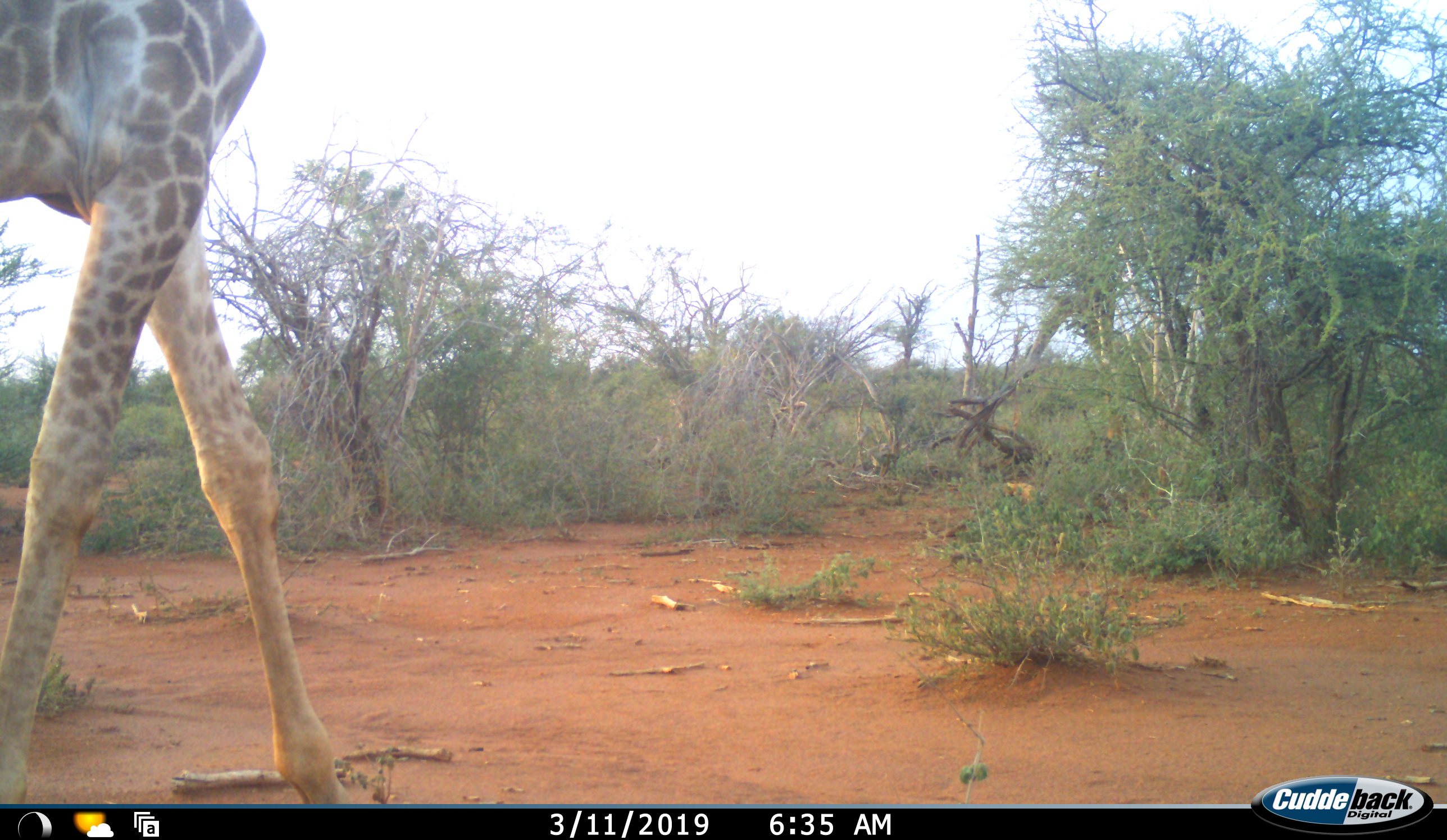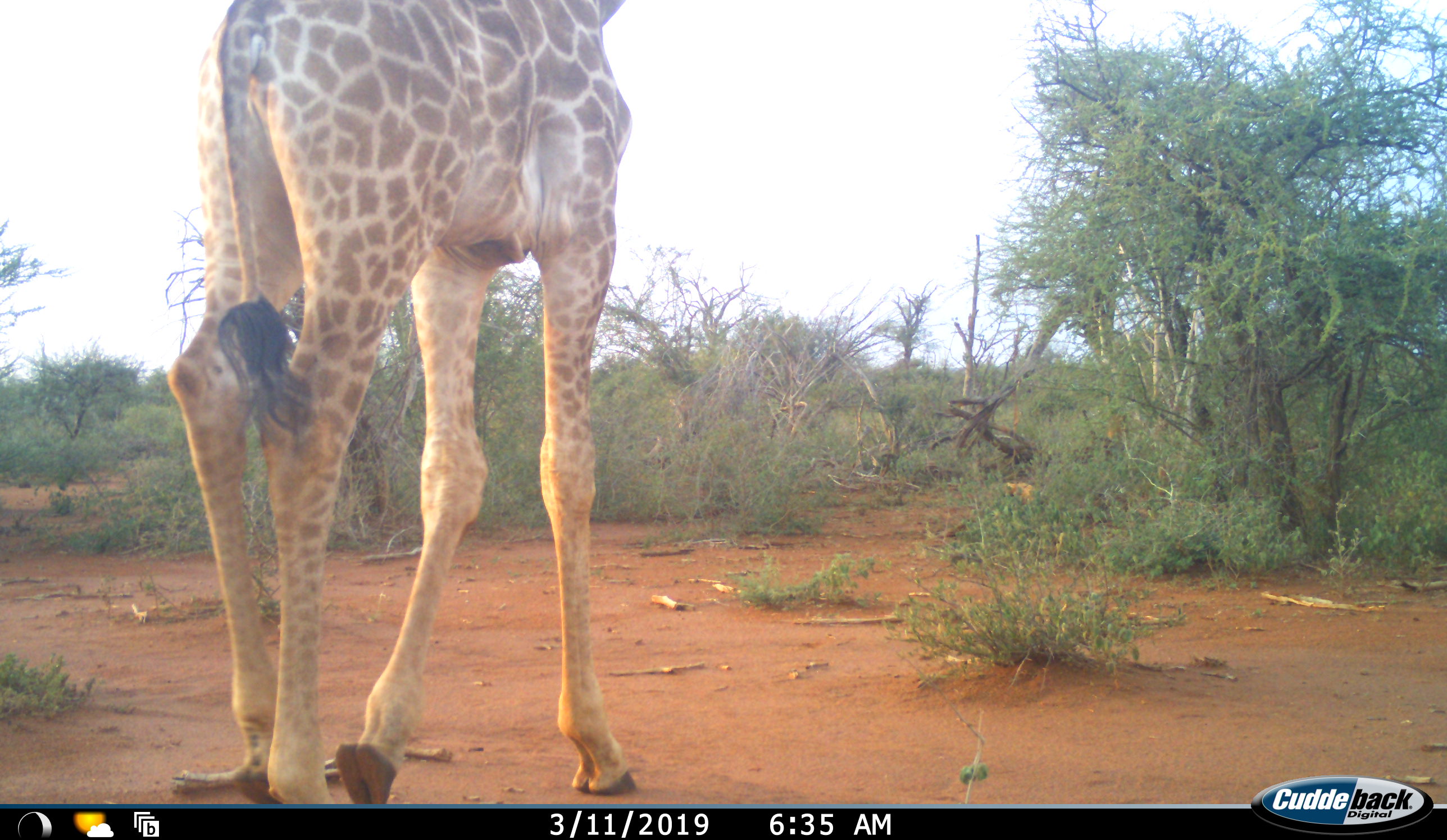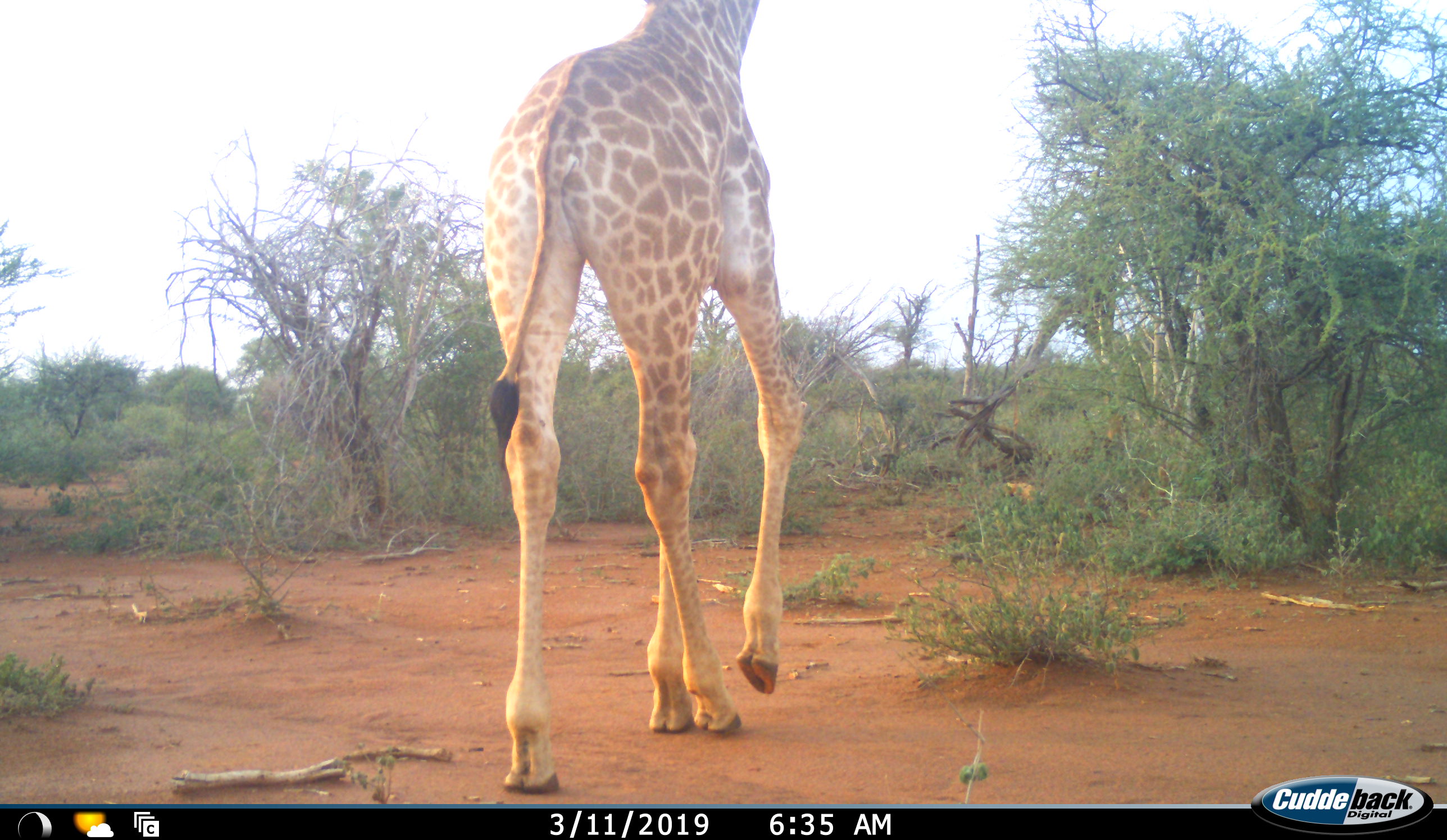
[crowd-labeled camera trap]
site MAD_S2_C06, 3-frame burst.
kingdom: Animalia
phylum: Chordata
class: Mammalia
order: Artiodactyla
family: Giraffidae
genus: Giraffa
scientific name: Giraffa camelopardalis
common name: giraffe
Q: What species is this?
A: Giraffe (Giraffa camelopardalis).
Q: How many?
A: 1.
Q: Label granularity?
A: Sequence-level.